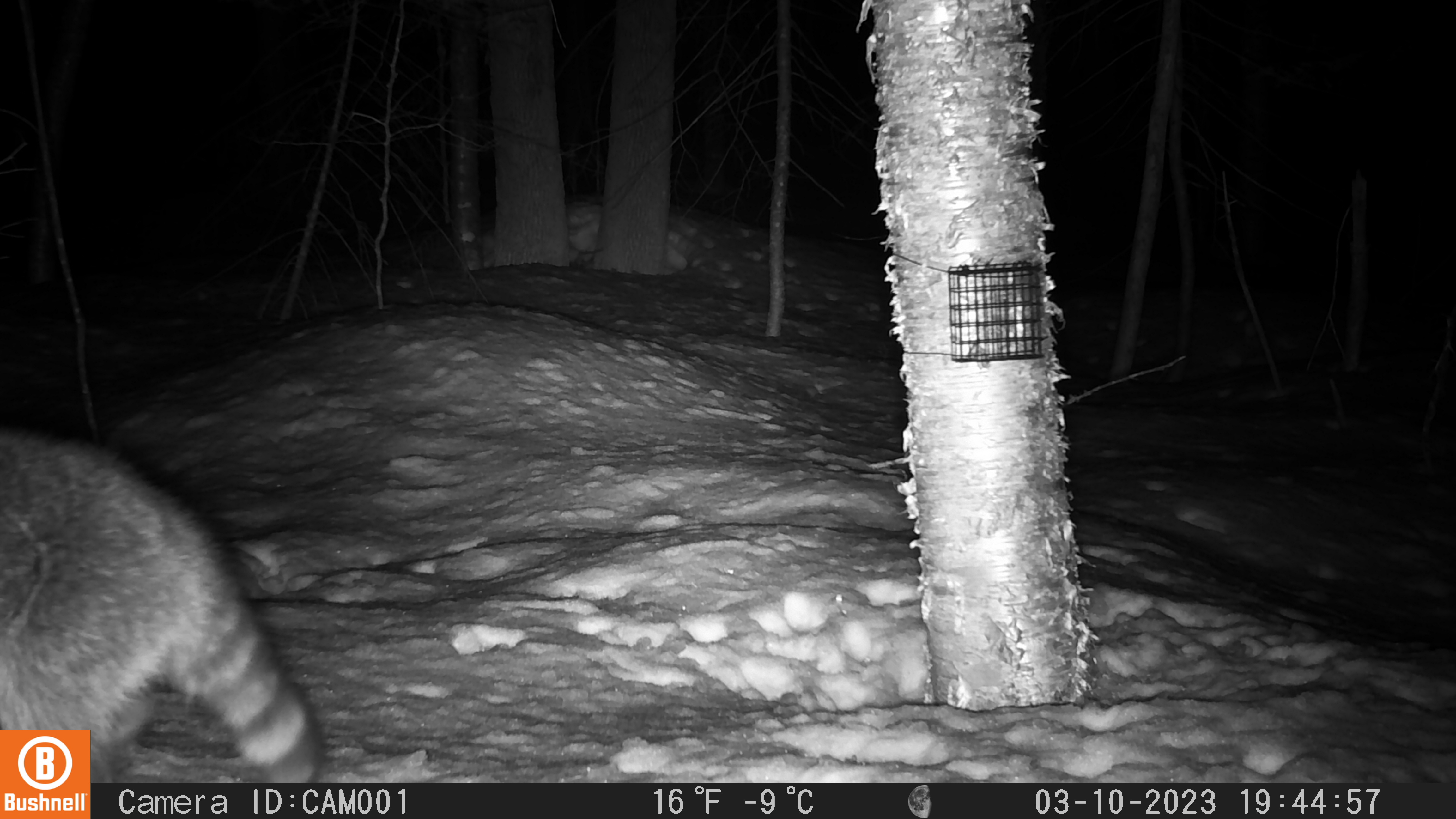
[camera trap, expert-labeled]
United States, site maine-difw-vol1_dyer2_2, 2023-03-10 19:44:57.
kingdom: Animalia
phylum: Chordata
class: Mammalia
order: Carnivora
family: Procyonidae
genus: Procyon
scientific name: Procyon lotor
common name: raccoon